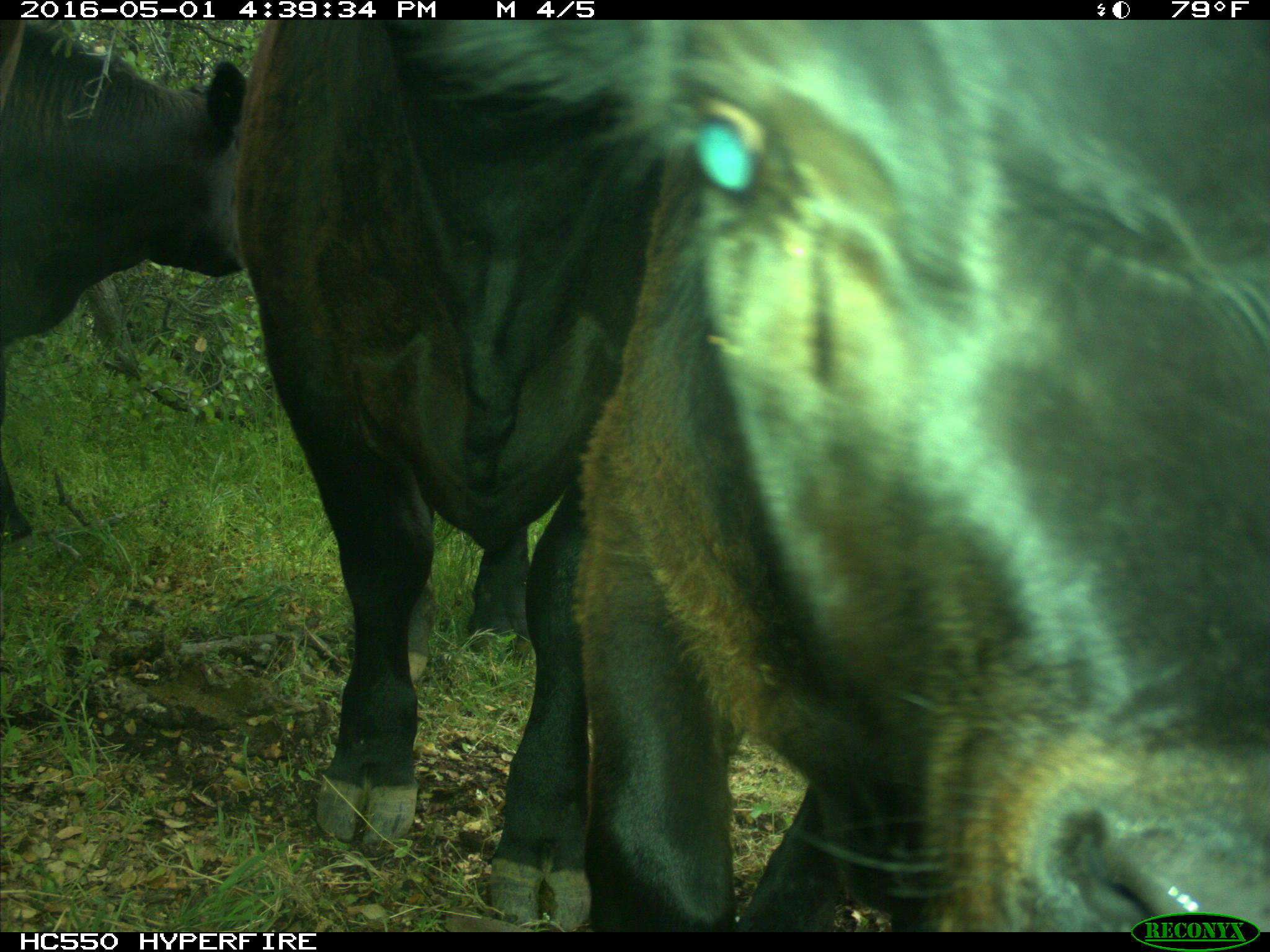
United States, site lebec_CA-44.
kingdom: Animalia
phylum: Chordata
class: Mammalia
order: Artiodactyla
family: Bovidae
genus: Bos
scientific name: Bos taurus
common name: domestic cow